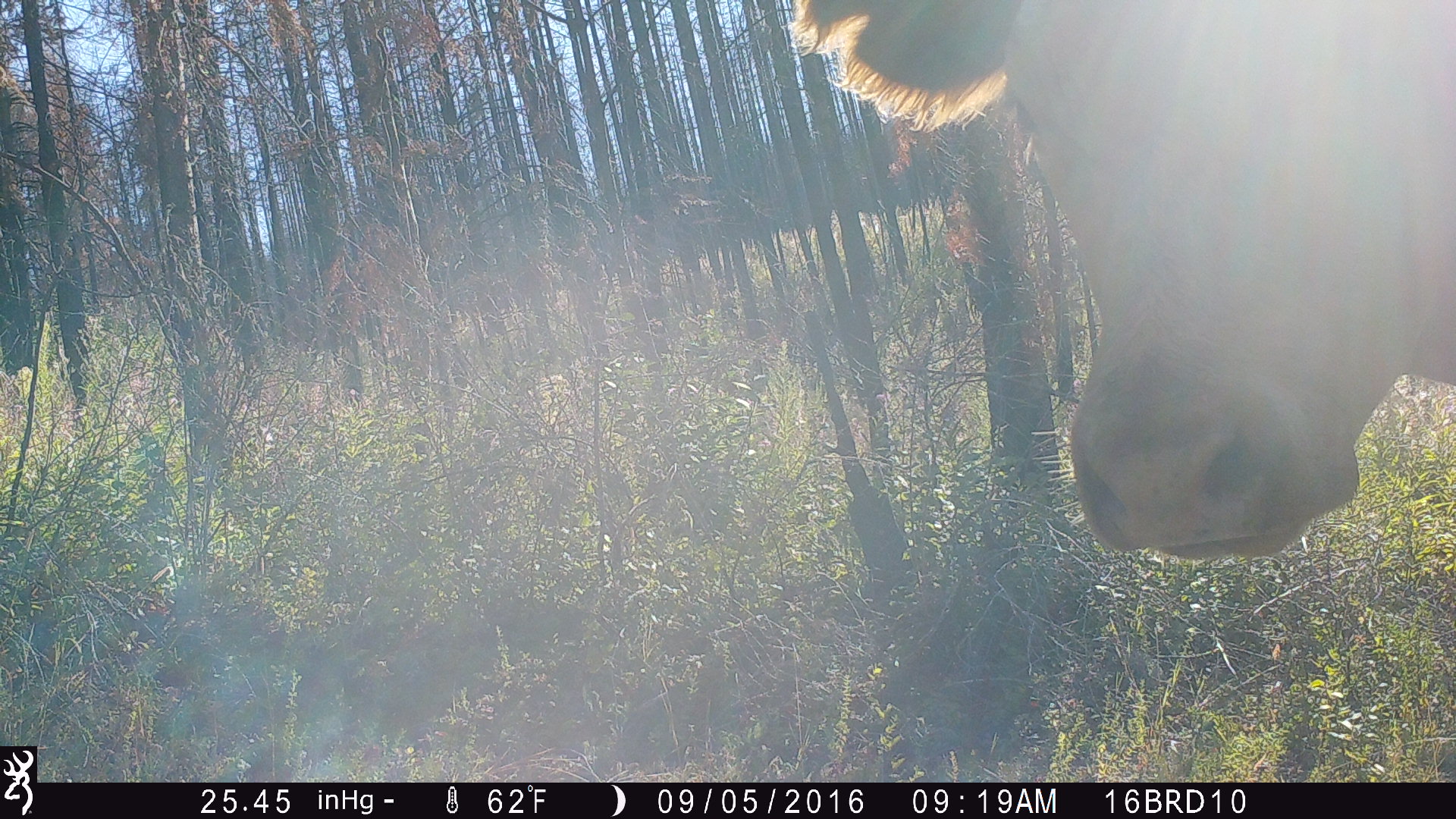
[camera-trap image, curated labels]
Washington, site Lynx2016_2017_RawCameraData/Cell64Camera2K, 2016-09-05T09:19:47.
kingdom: Animalia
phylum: Chordata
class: Mammalia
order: Artiodactyla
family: Bovidae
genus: Bos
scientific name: Bos taurus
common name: domestic cattle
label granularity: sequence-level